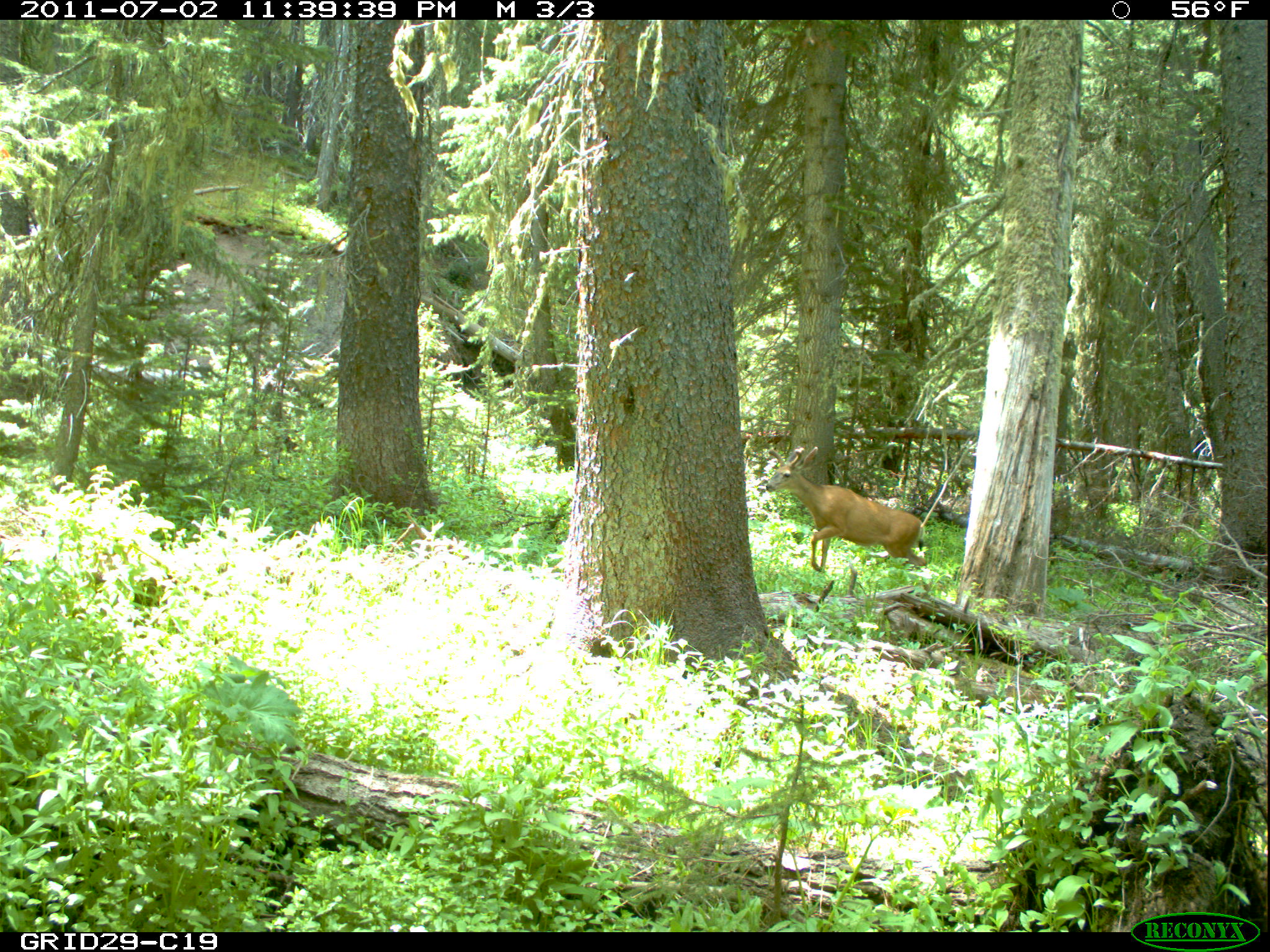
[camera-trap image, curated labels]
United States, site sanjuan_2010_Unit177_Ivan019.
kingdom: Animalia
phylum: Chordata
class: Mammalia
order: Artiodactyla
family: Cervidae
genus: Odocoileus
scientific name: Odocoileus hemionus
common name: mule deer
Odocoileus hemionus (mule deer).